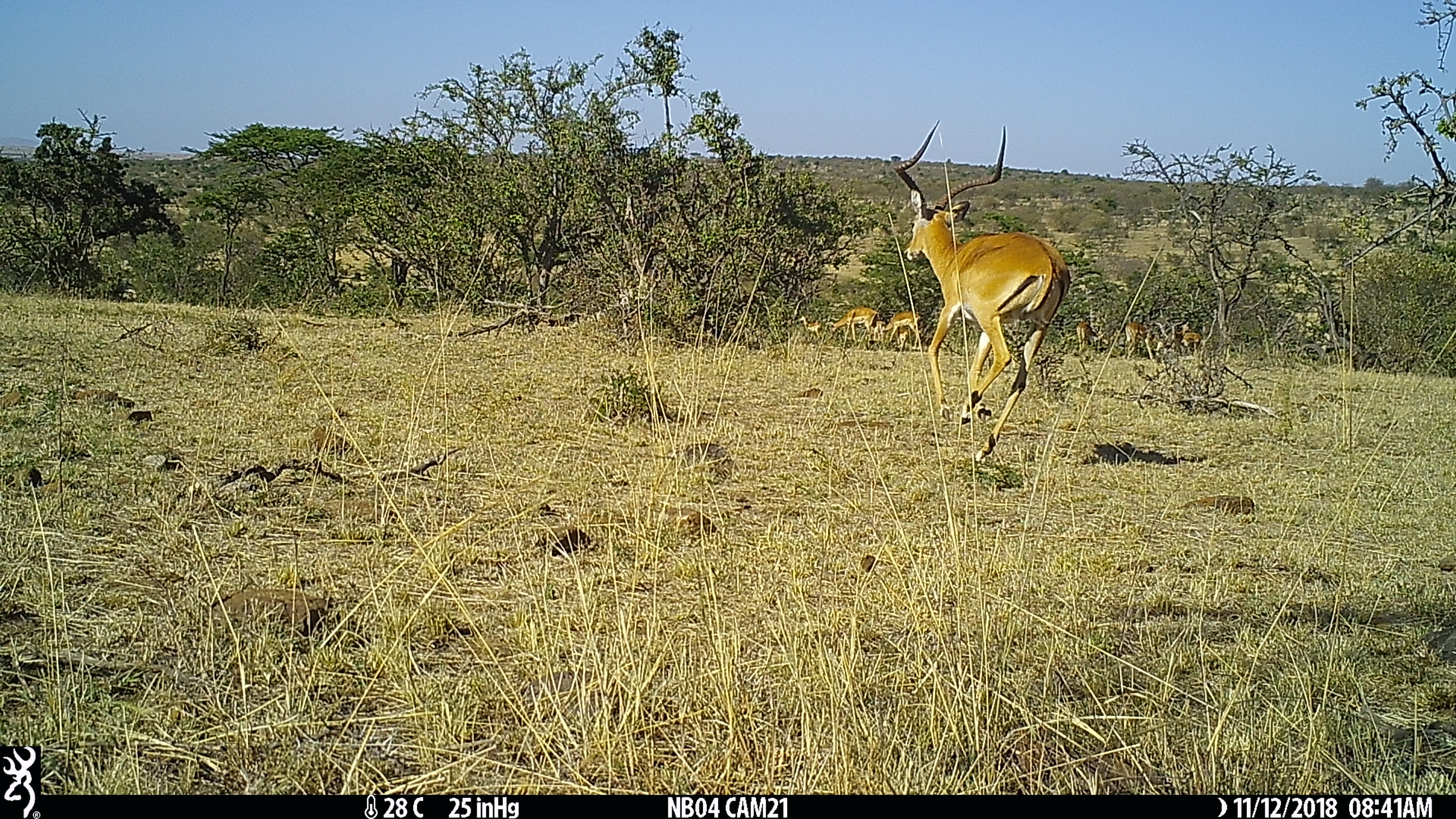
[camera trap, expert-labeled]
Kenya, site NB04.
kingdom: Animalia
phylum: Chordata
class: Mammalia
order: Artiodactyla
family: Bovidae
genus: Aepyceros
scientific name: Aepyceros melampus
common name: impala